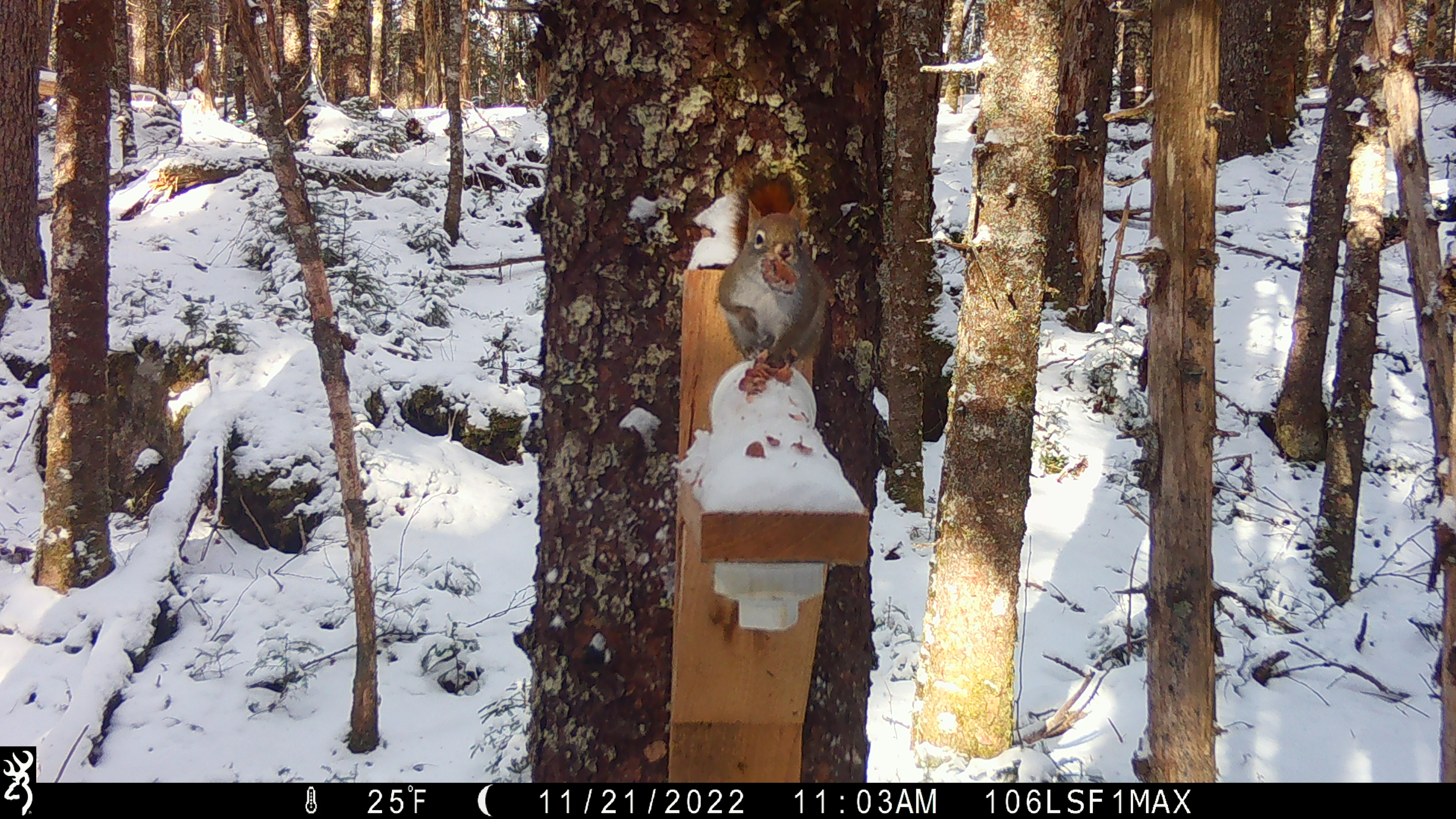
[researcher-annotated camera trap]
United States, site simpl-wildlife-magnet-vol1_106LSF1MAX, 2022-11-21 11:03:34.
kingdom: Animalia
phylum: Chordata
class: Mammalia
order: Rodentia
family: Sciuridae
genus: Tamiasciurus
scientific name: Tamiasciurus hudsonicus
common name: red squirrel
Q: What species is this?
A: Red squirrel (Tamiasciurus hudsonicus).